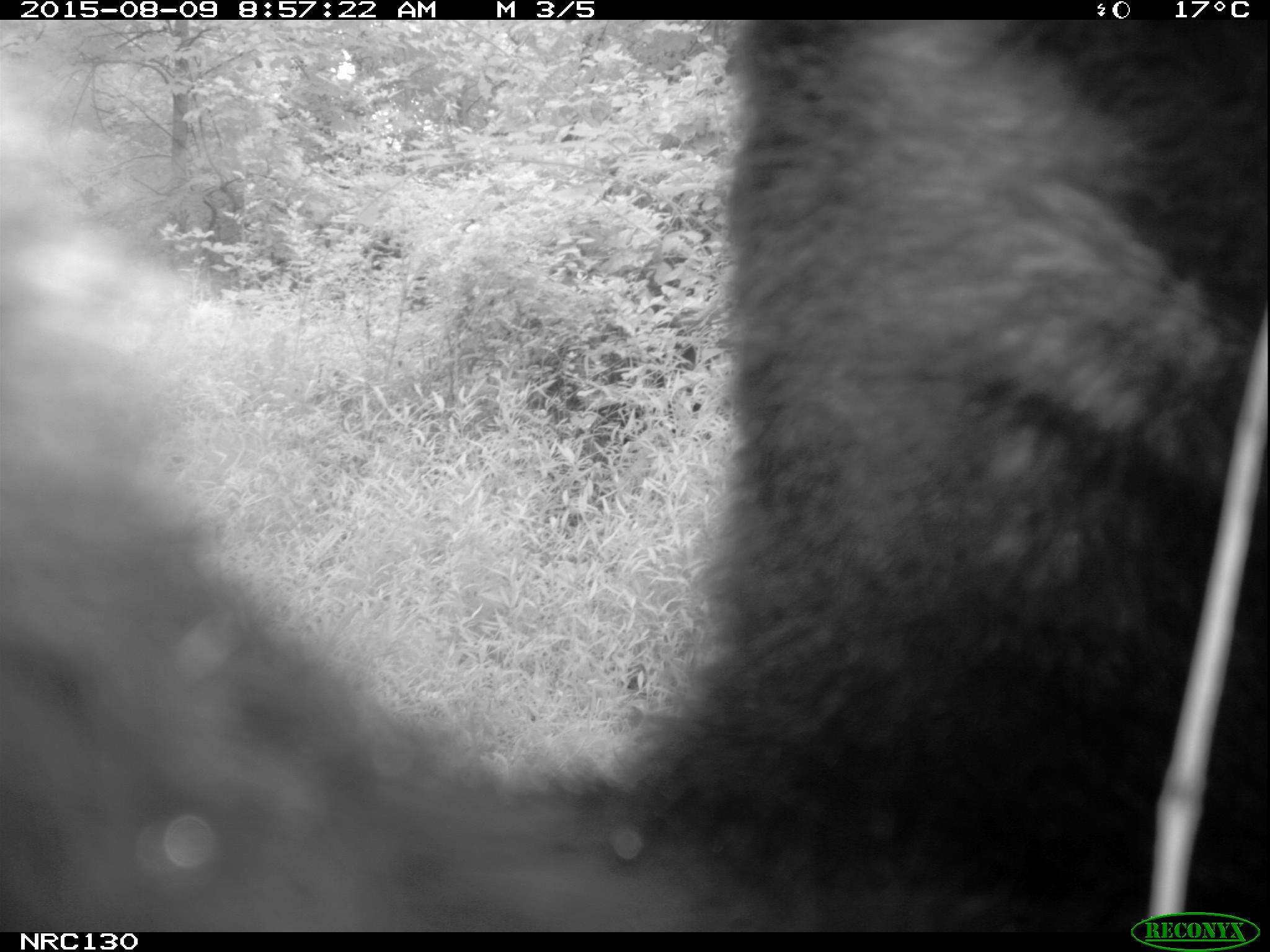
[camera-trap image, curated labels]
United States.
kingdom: Animalia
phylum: Chordata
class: Mammalia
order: Carnivora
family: Ursidae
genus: Ursus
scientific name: Ursus americanus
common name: american black bear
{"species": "American Black Bear (Ursus americanus)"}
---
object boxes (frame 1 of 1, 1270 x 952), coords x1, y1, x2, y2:
American Black Bear: 5, 22, 1258, 928